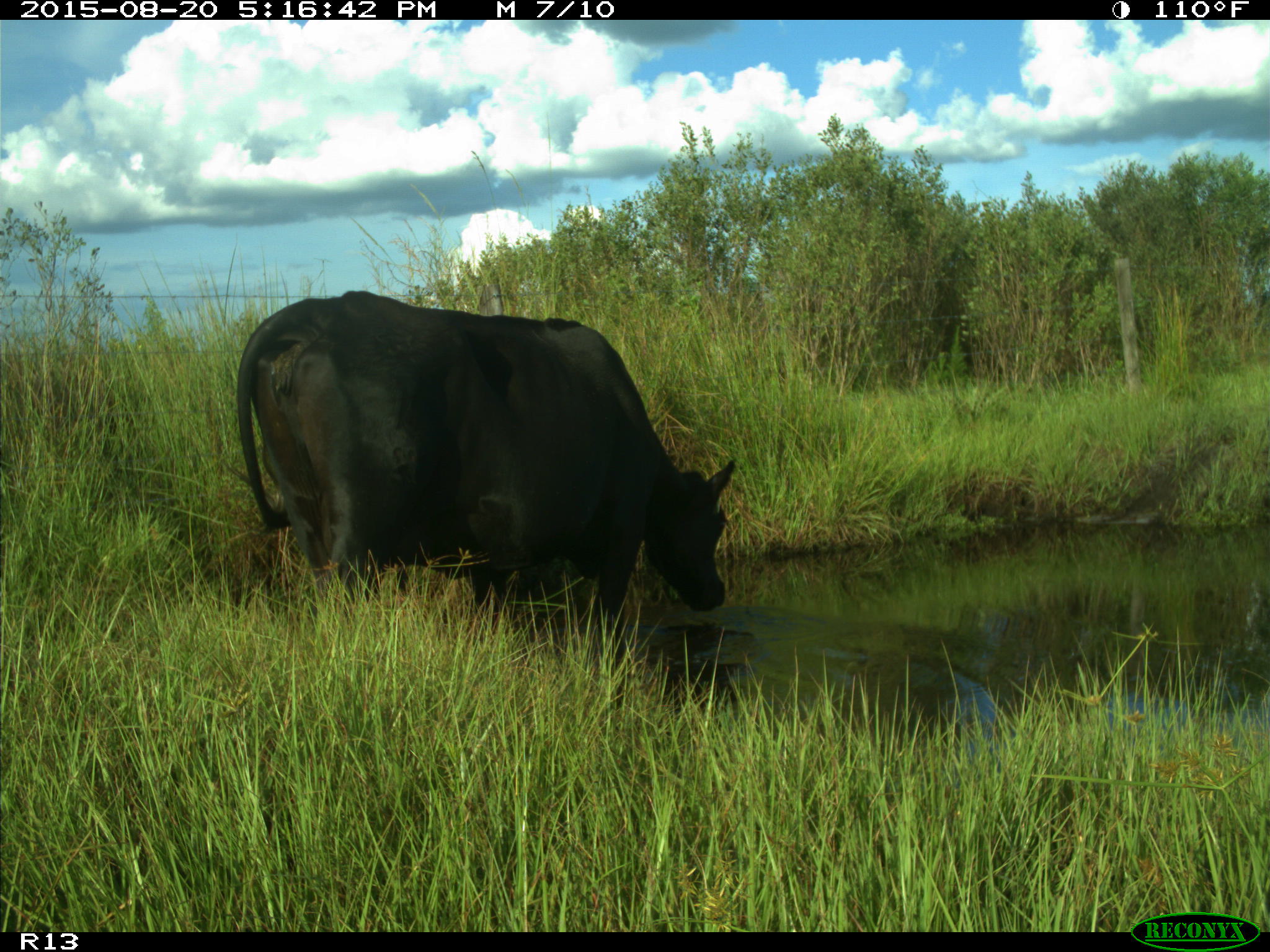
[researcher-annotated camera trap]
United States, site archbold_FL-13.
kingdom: Animalia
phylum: Chordata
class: Mammalia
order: Artiodactyla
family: Bovidae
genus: Bos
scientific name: Bos taurus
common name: domestic cow